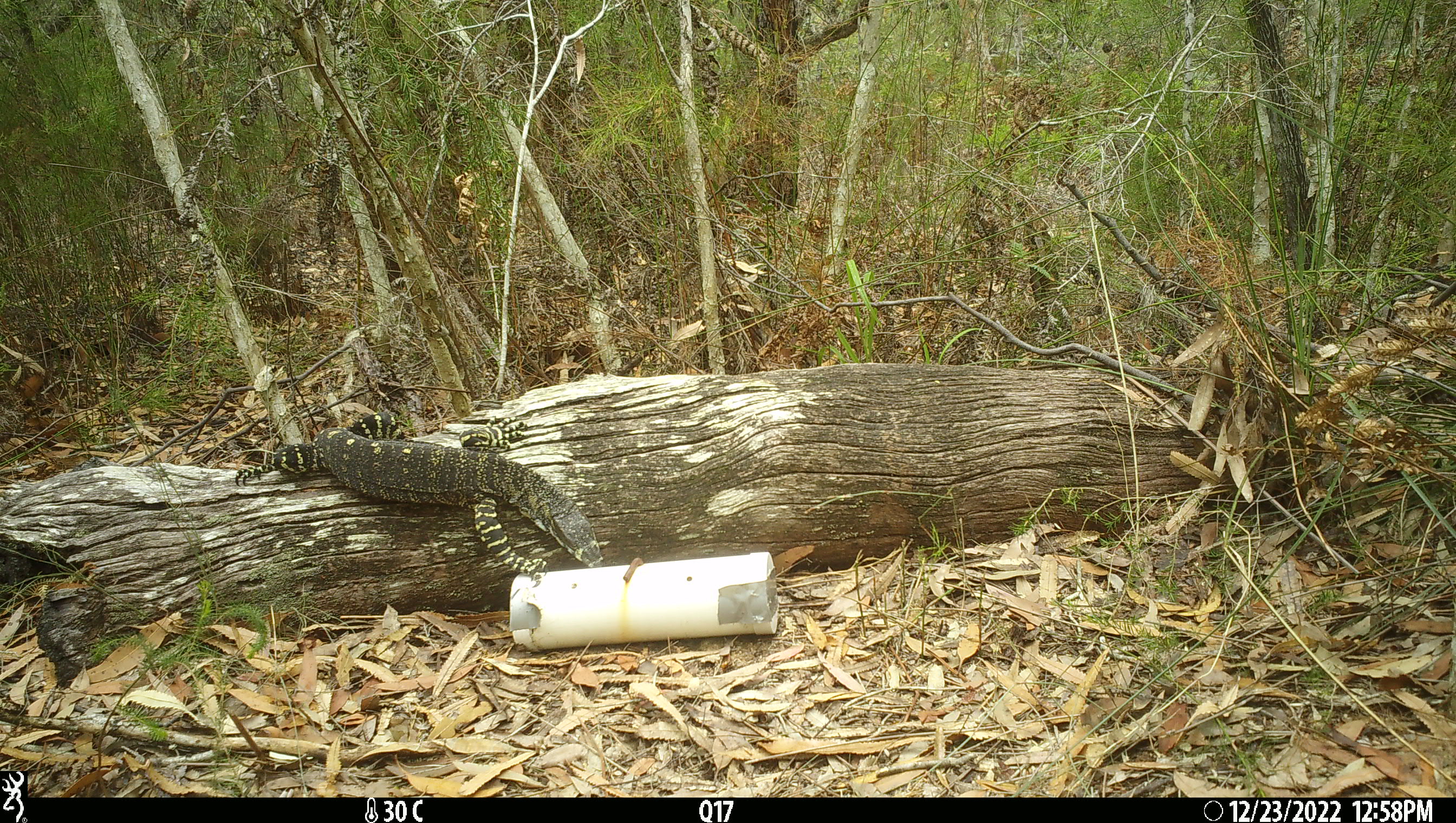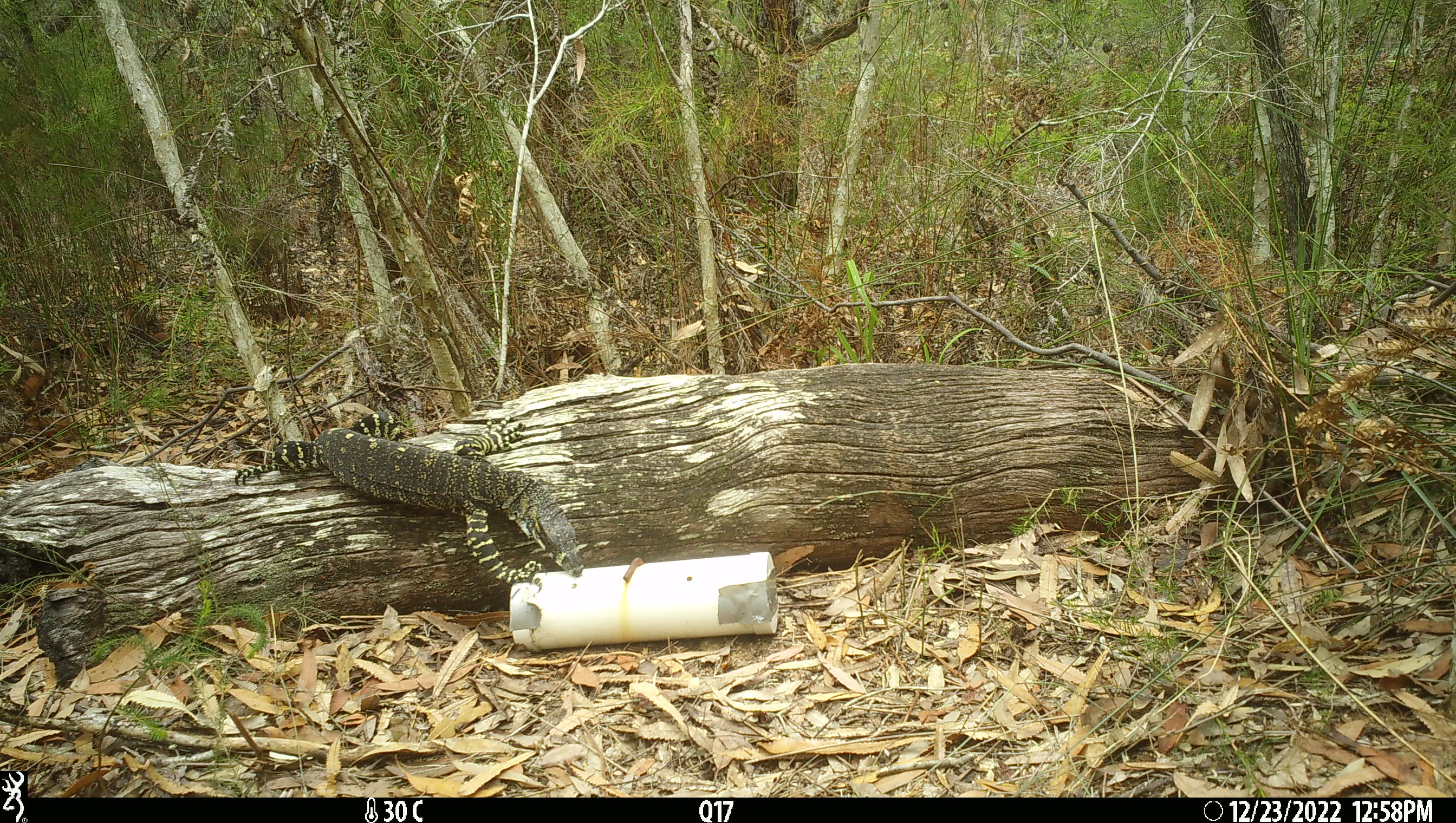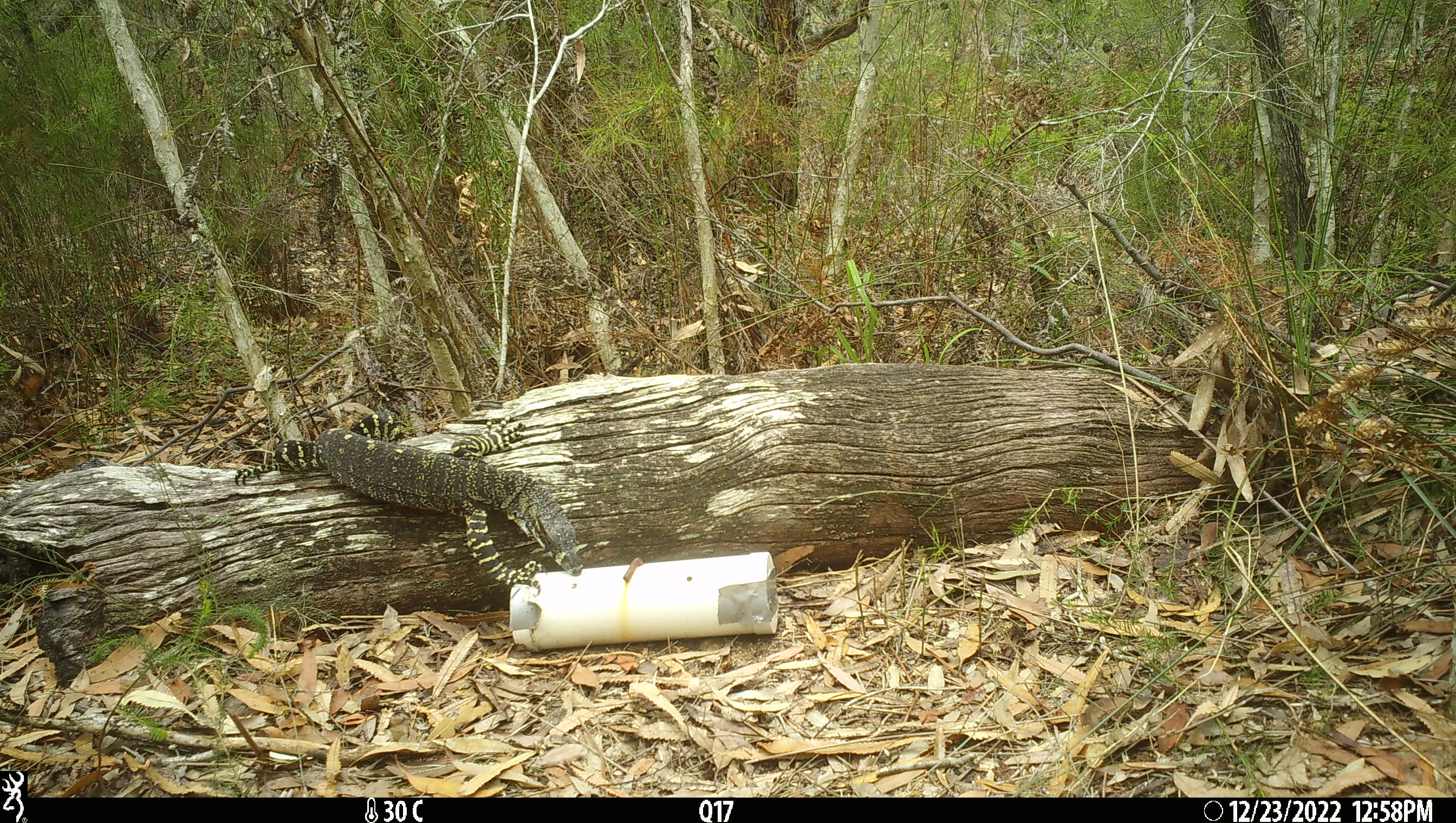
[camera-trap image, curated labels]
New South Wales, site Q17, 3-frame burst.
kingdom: Animalia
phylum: Chordata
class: Reptilia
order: Squamata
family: Varanidae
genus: Varanus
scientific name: Varanus varius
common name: lace monitor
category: goanna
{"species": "goanna (lace monitor) (Varanus varius)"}